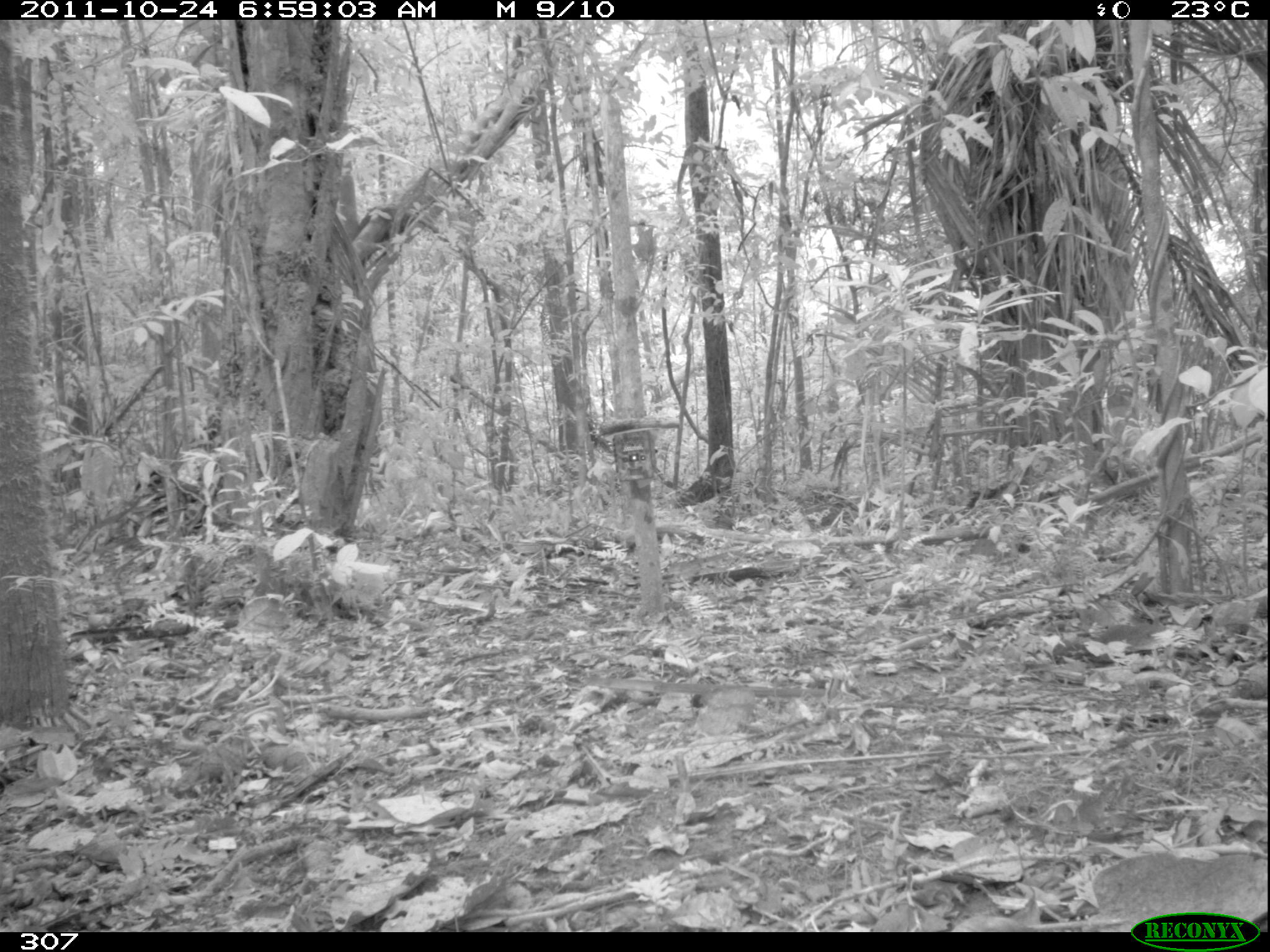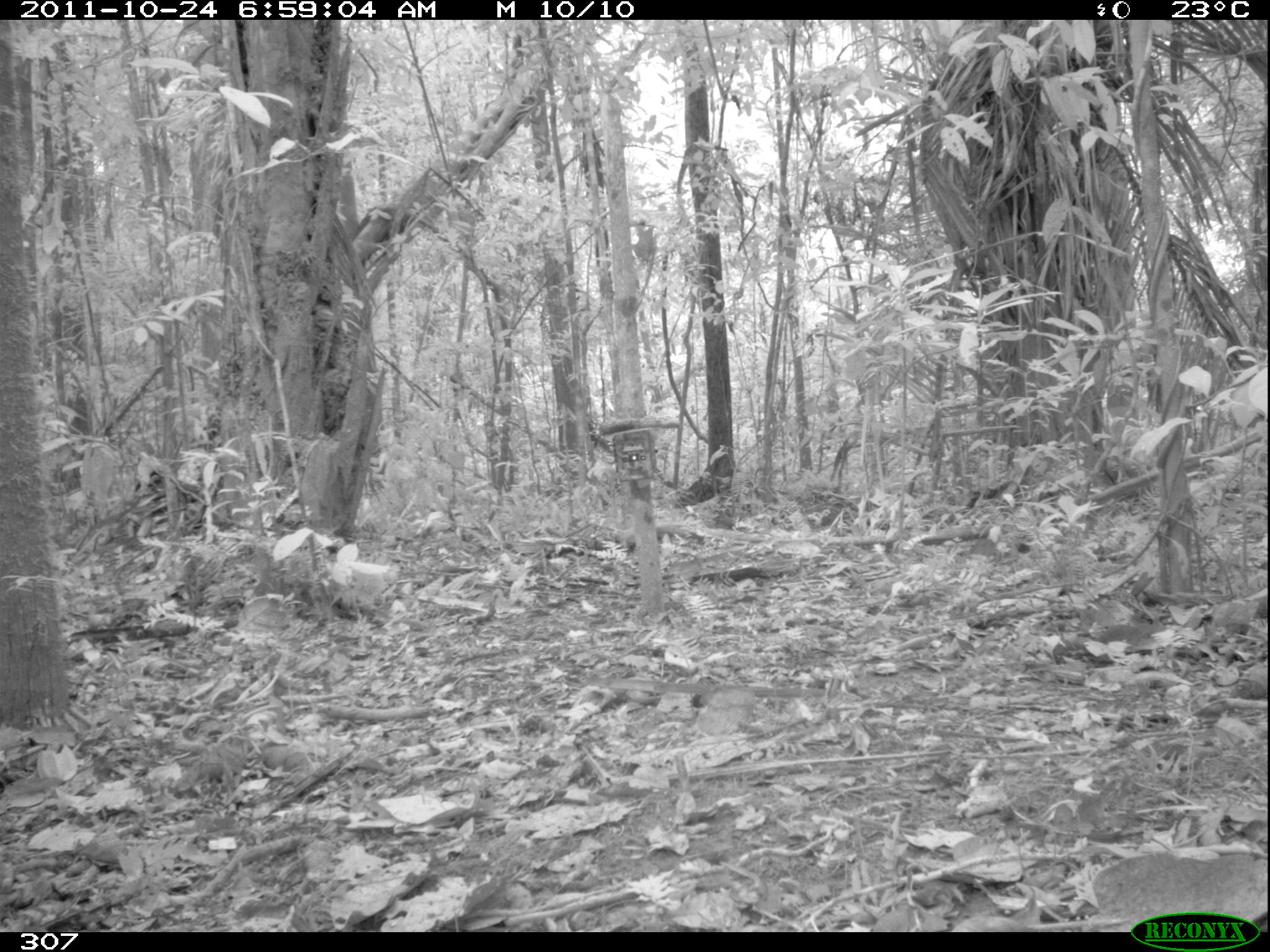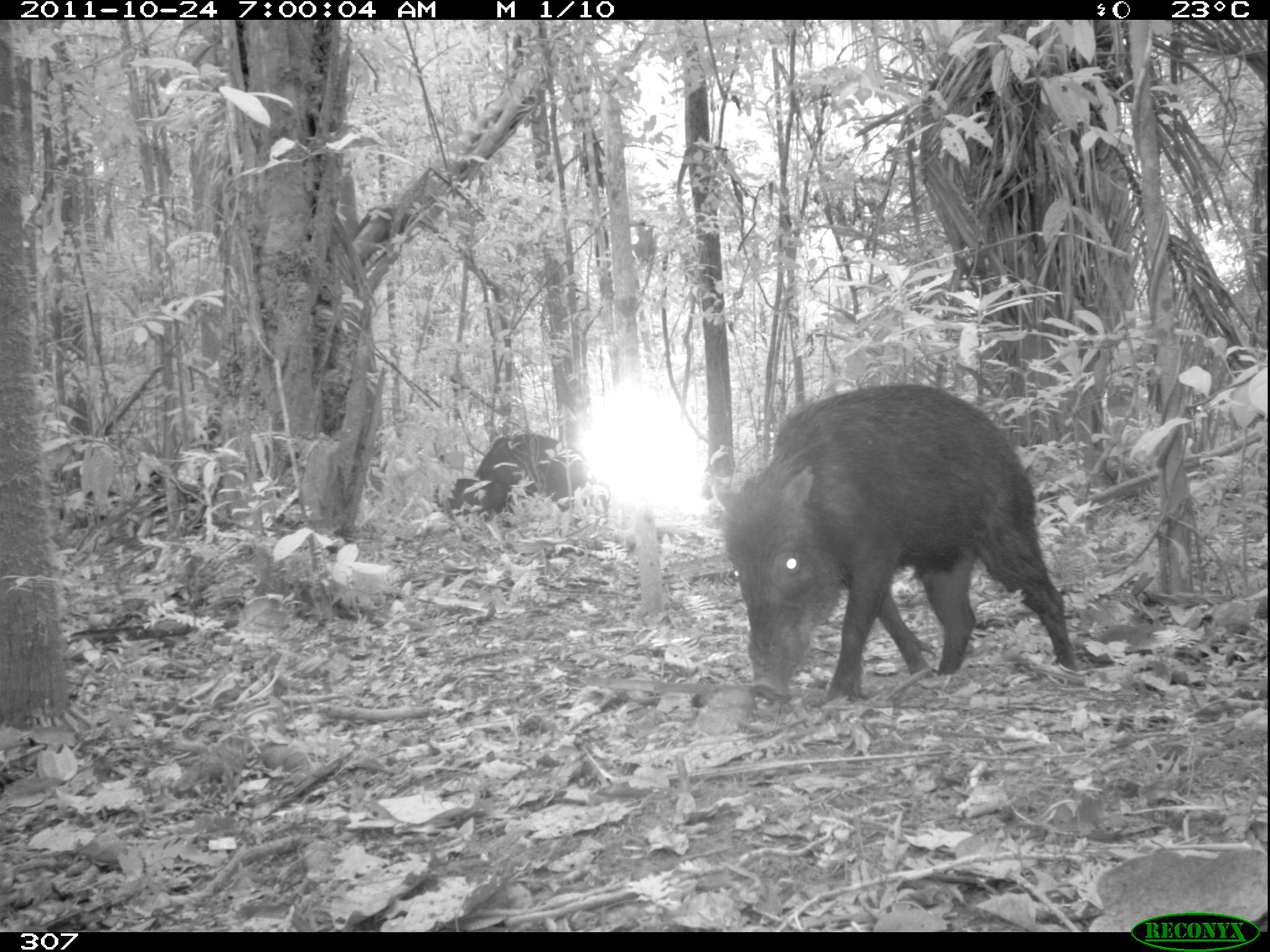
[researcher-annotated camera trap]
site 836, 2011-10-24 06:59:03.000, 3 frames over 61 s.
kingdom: Animalia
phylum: Chordata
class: Mammalia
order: Artiodactyla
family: Tayassuidae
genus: Tayassu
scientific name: Tayassu pecari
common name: white-lipped peccary